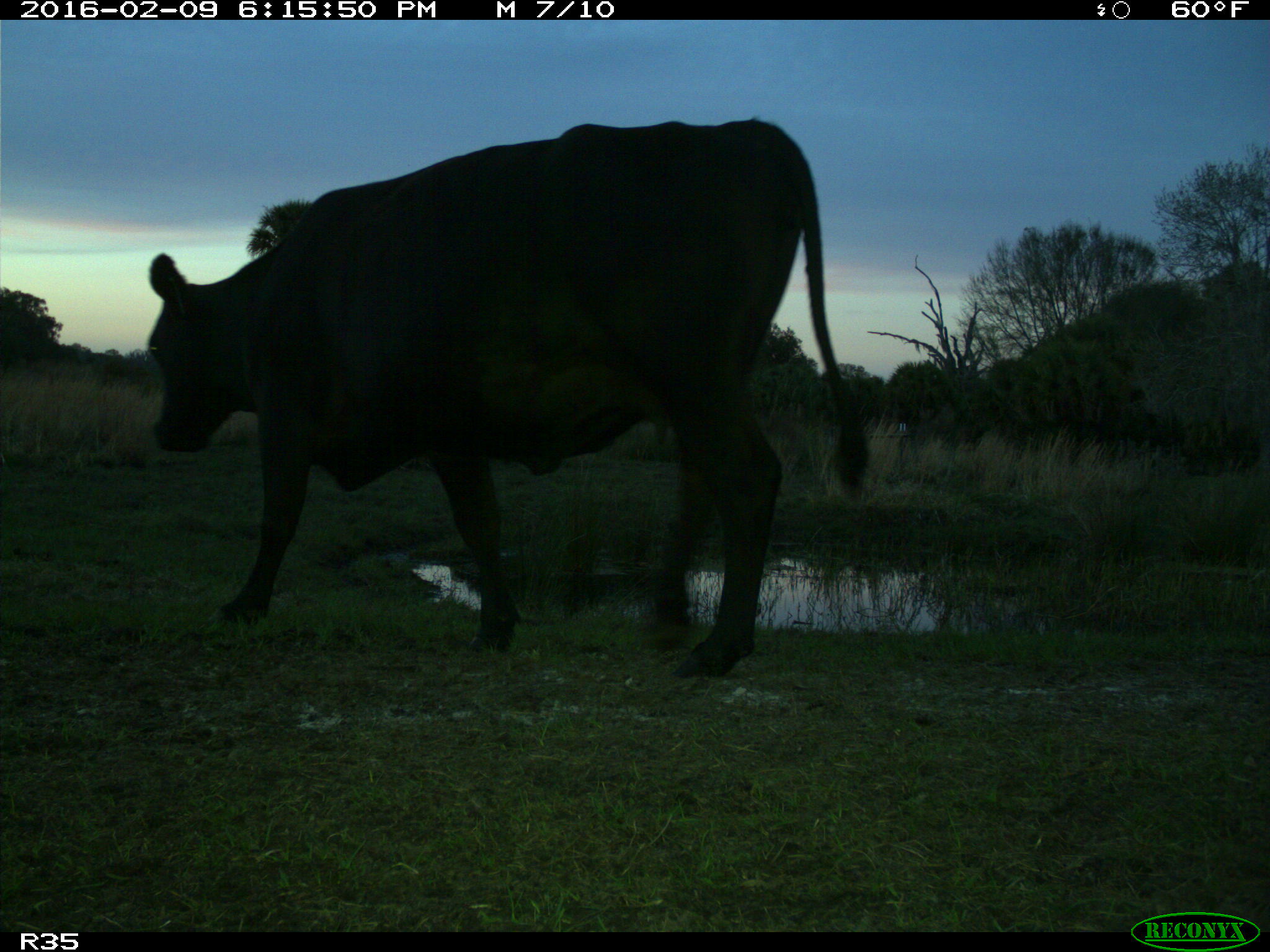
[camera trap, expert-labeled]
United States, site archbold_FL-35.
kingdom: Animalia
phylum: Chordata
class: Mammalia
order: Artiodactyla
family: Bovidae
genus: Bos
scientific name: Bos taurus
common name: domestic cow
Bos taurus (domestic cow).